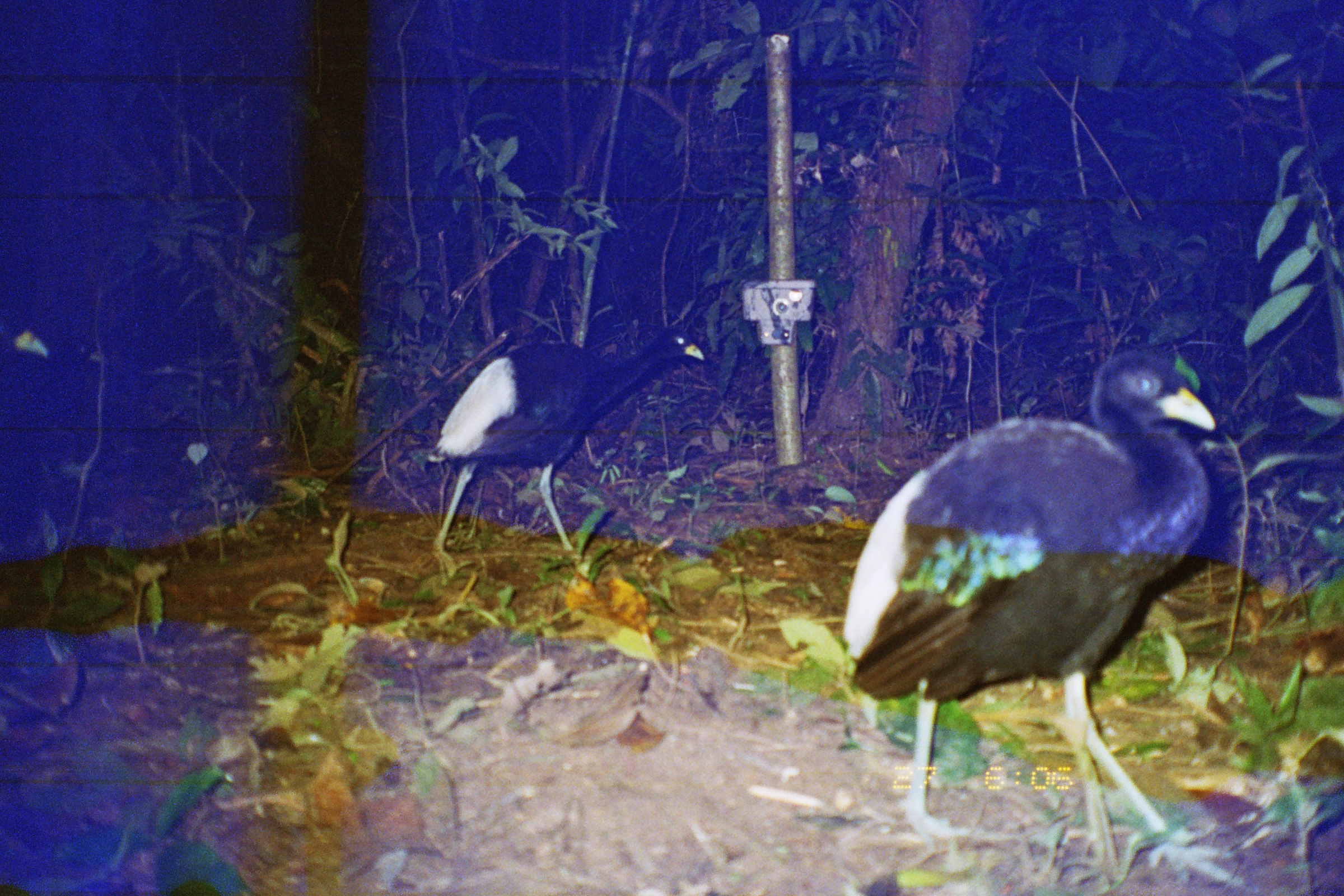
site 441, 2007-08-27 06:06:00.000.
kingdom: Animalia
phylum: Chordata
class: Aves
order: Gruiformes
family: Psophiidae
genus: Psophia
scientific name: Psophia leucoptera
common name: pale-winged trumpeter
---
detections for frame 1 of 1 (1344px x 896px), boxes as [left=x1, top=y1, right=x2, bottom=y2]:
psophia leucoptera: [left=836, top=350, right=1218, bottom=841]; [left=422, top=316, right=705, bottom=567]